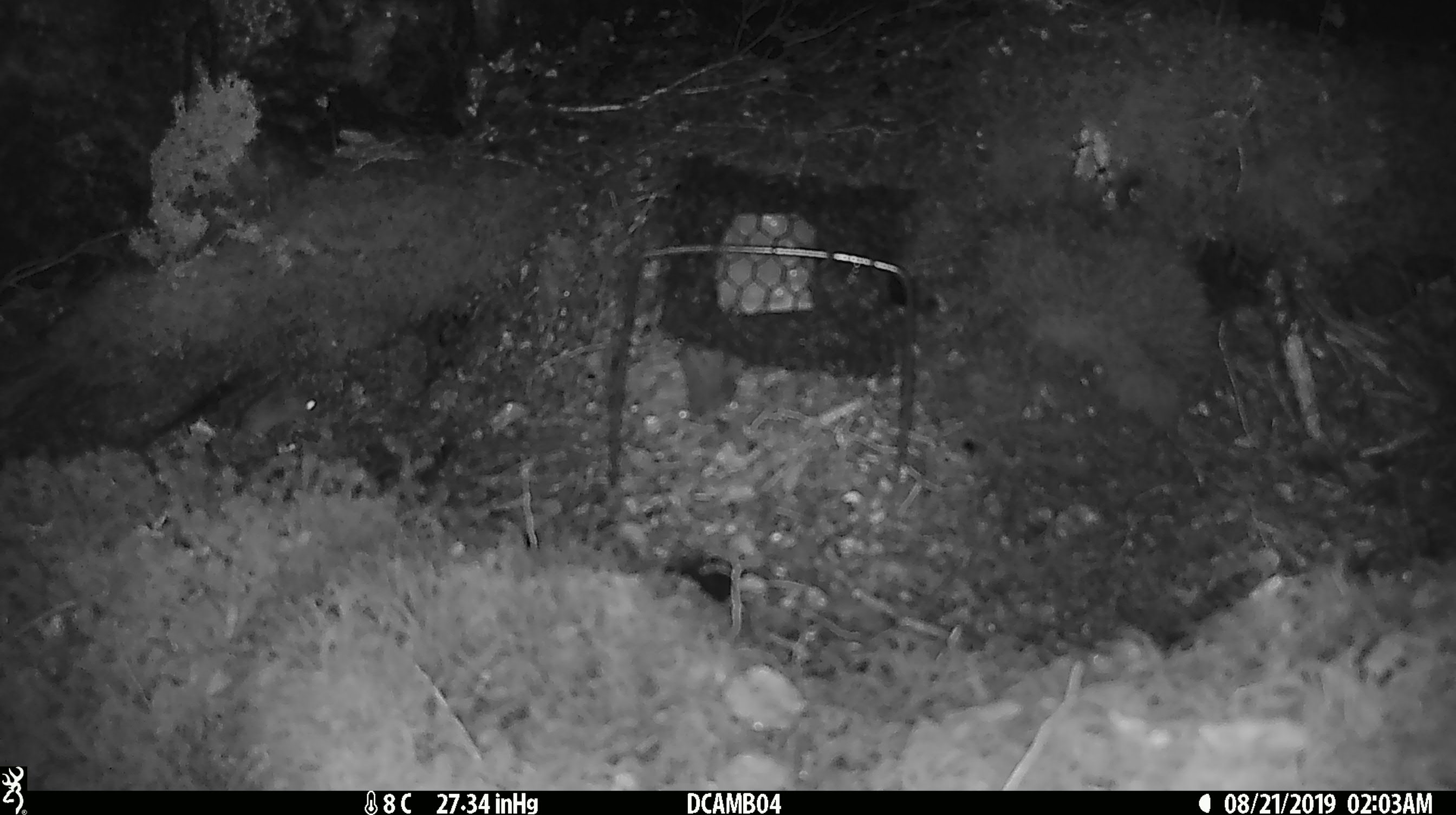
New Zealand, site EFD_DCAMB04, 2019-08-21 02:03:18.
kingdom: Animalia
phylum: Chordata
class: Mammalia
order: Rodentia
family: Muridae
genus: Mus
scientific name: Mus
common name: mouse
Mouse (Mus).